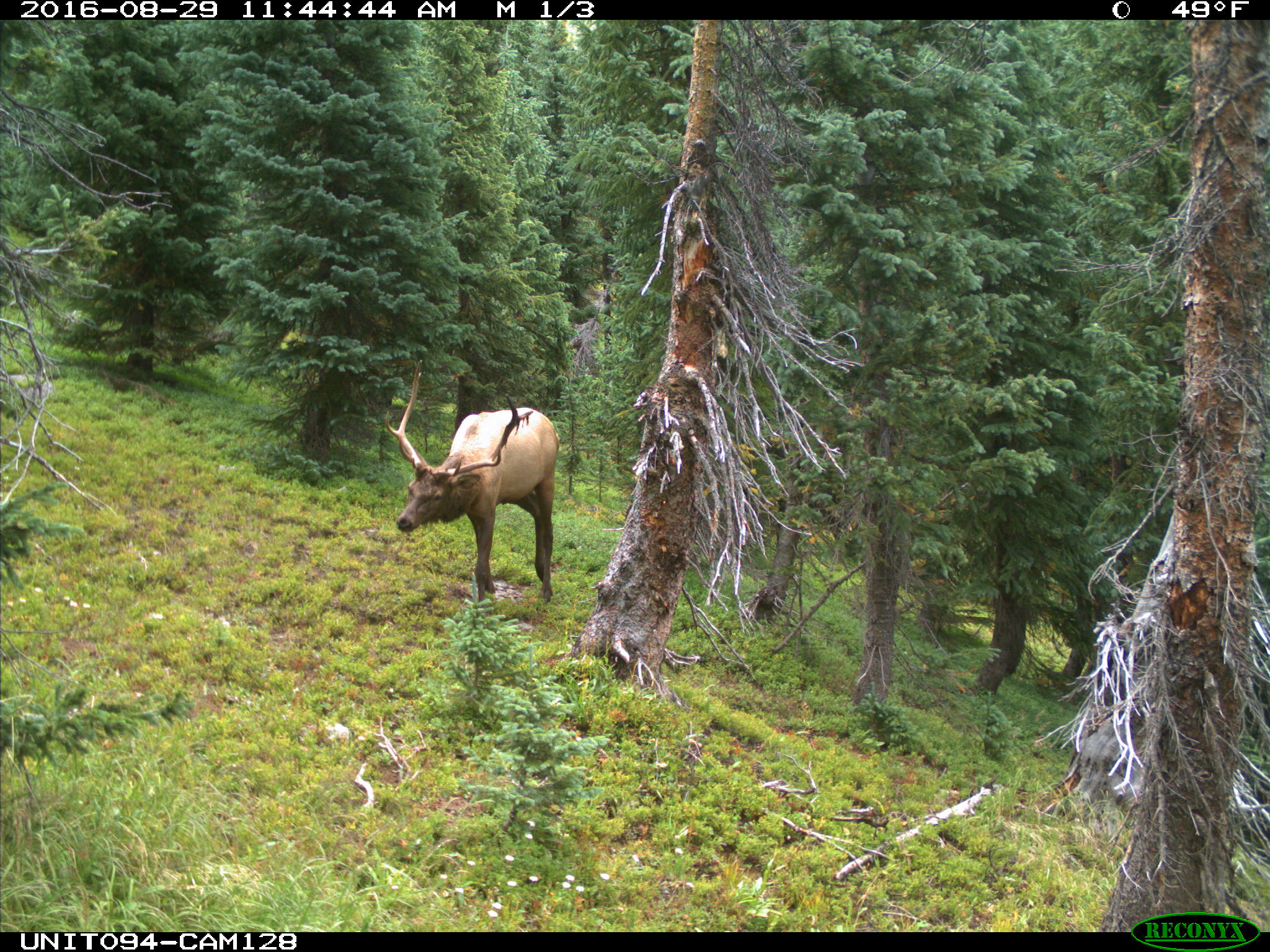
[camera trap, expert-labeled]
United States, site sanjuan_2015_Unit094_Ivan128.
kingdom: Animalia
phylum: Chordata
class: Mammalia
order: Artiodactyla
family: Cervidae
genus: Cervus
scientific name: Cervus elaphus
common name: red deer